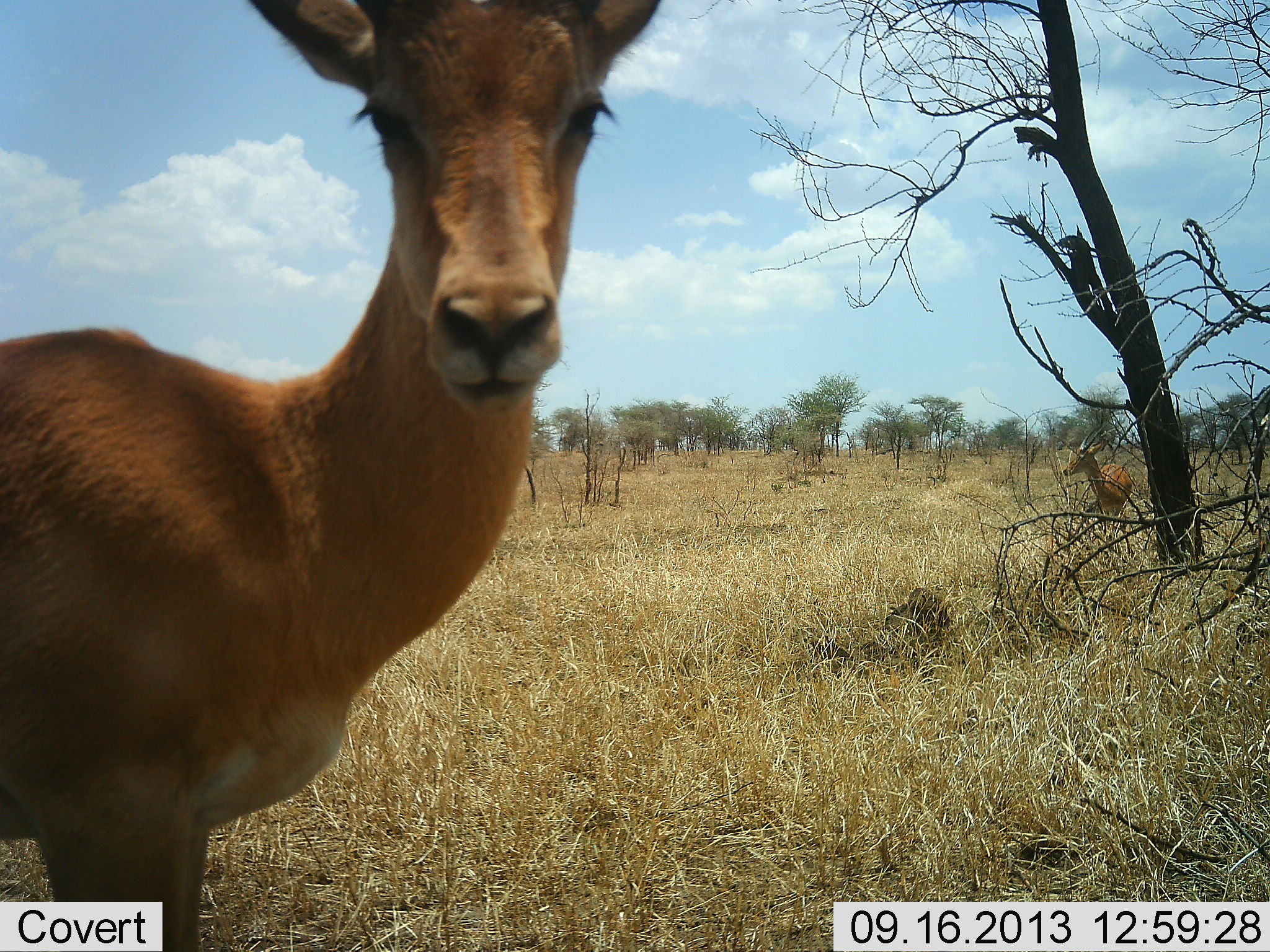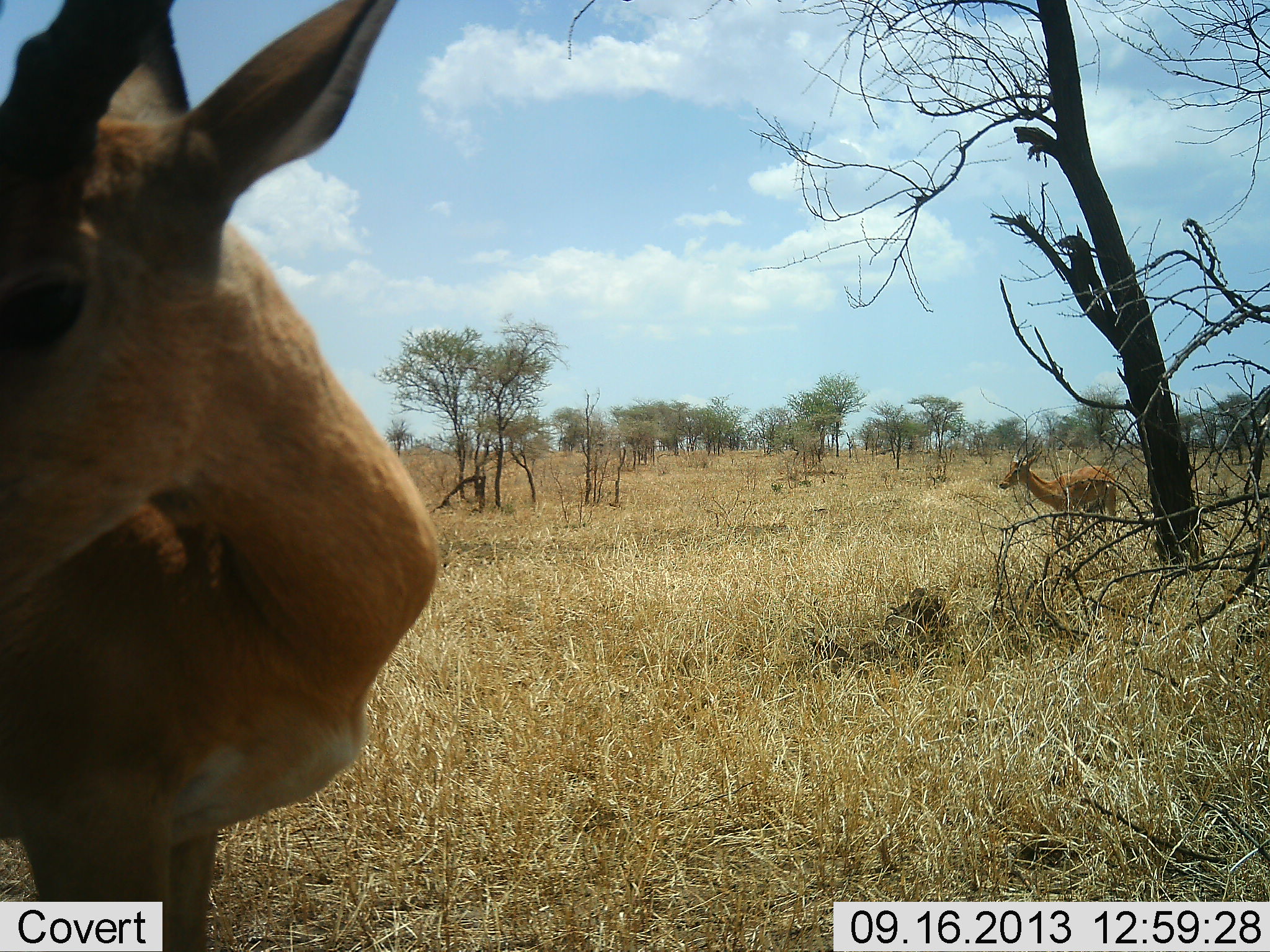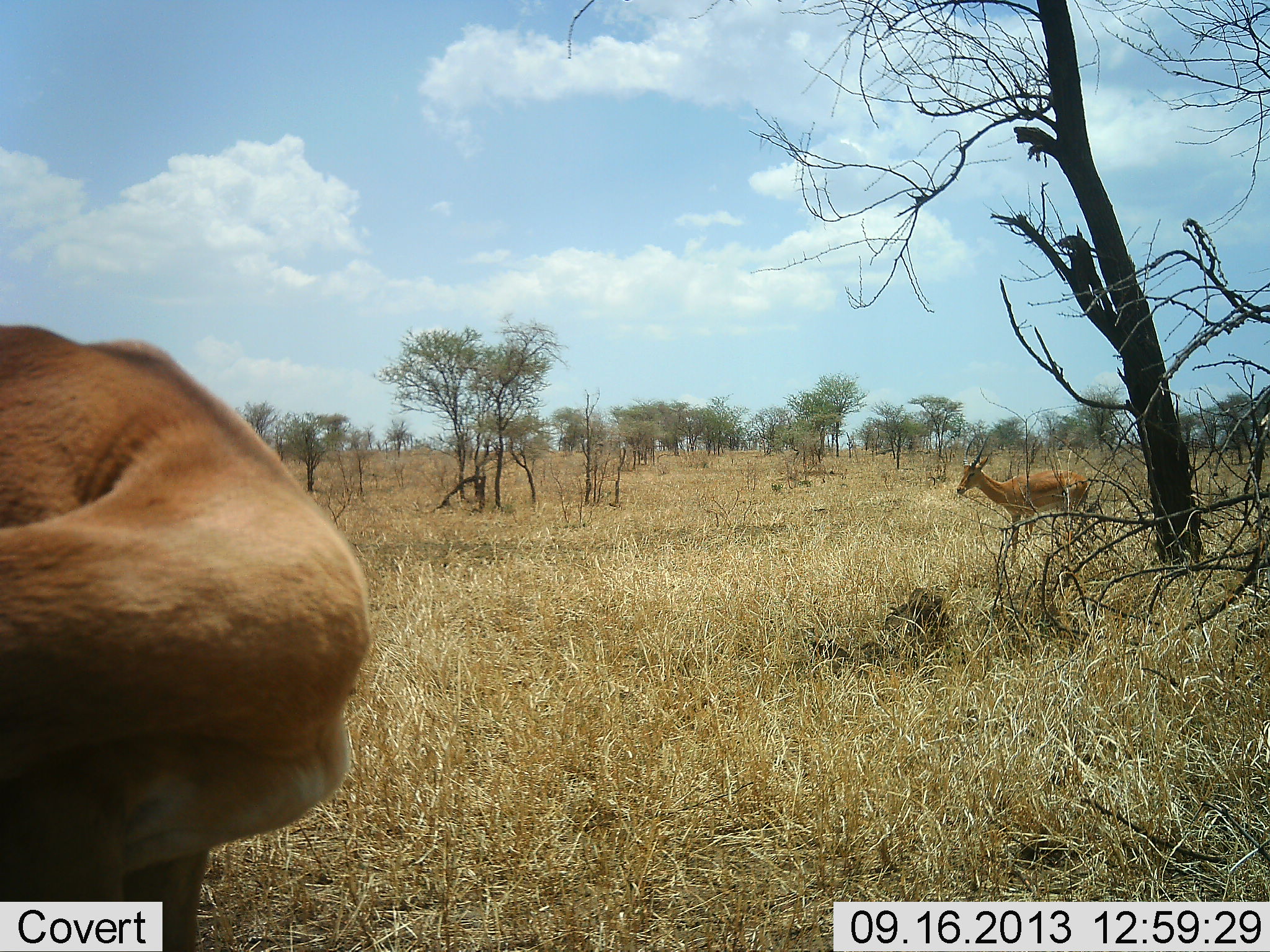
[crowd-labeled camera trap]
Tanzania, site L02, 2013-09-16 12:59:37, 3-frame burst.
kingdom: Animalia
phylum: Chordata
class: Mammalia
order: Artiodactyla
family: Bovidae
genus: Aepyceros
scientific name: Aepyceros melampus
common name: impala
Impala (Aepyceros melampus), count 2. Behavior (volunteer vote fractions): standing 72%, resting 0%, moving 83%, interacting 0%. Young present (vote fraction): 0%. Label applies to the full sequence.